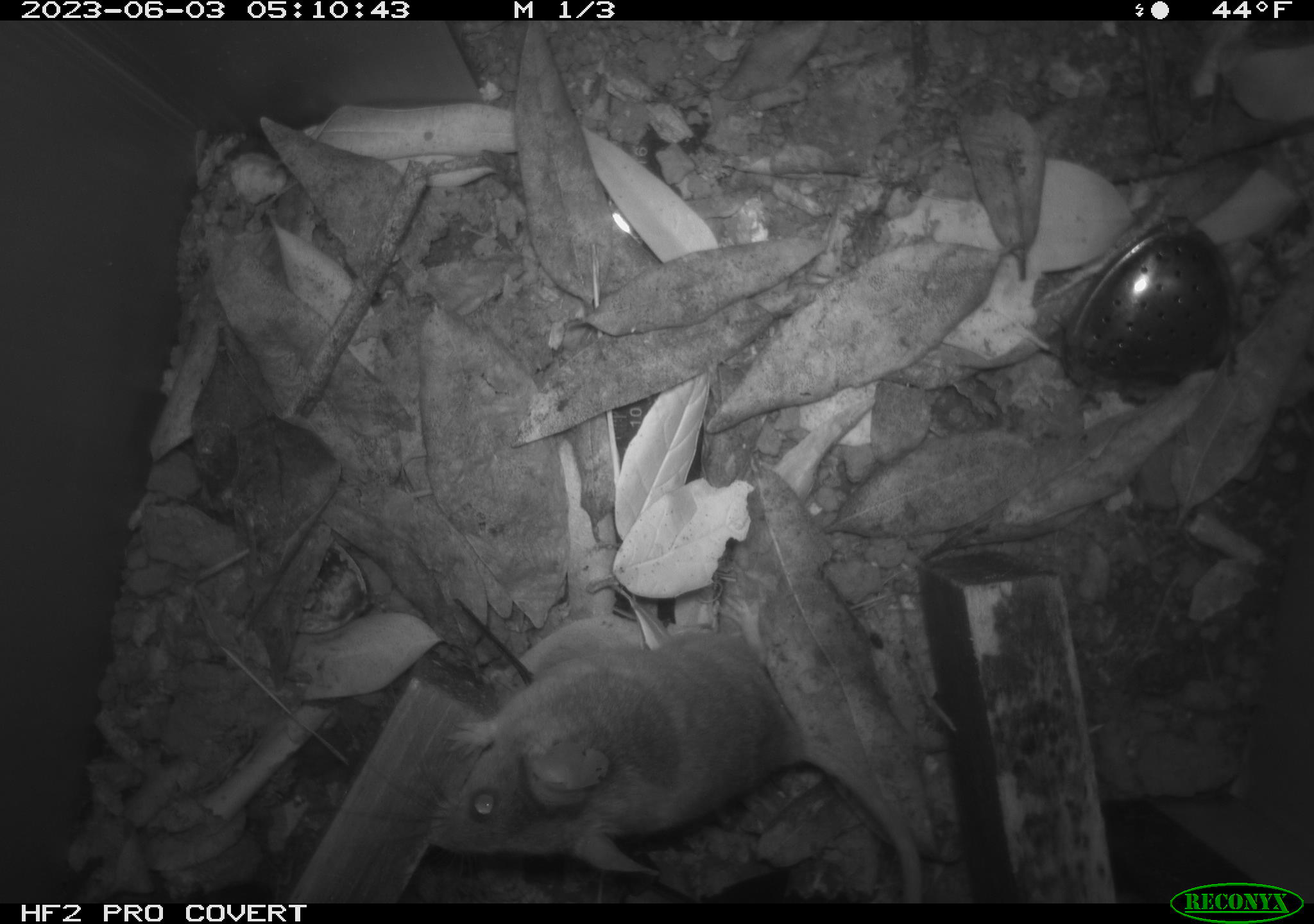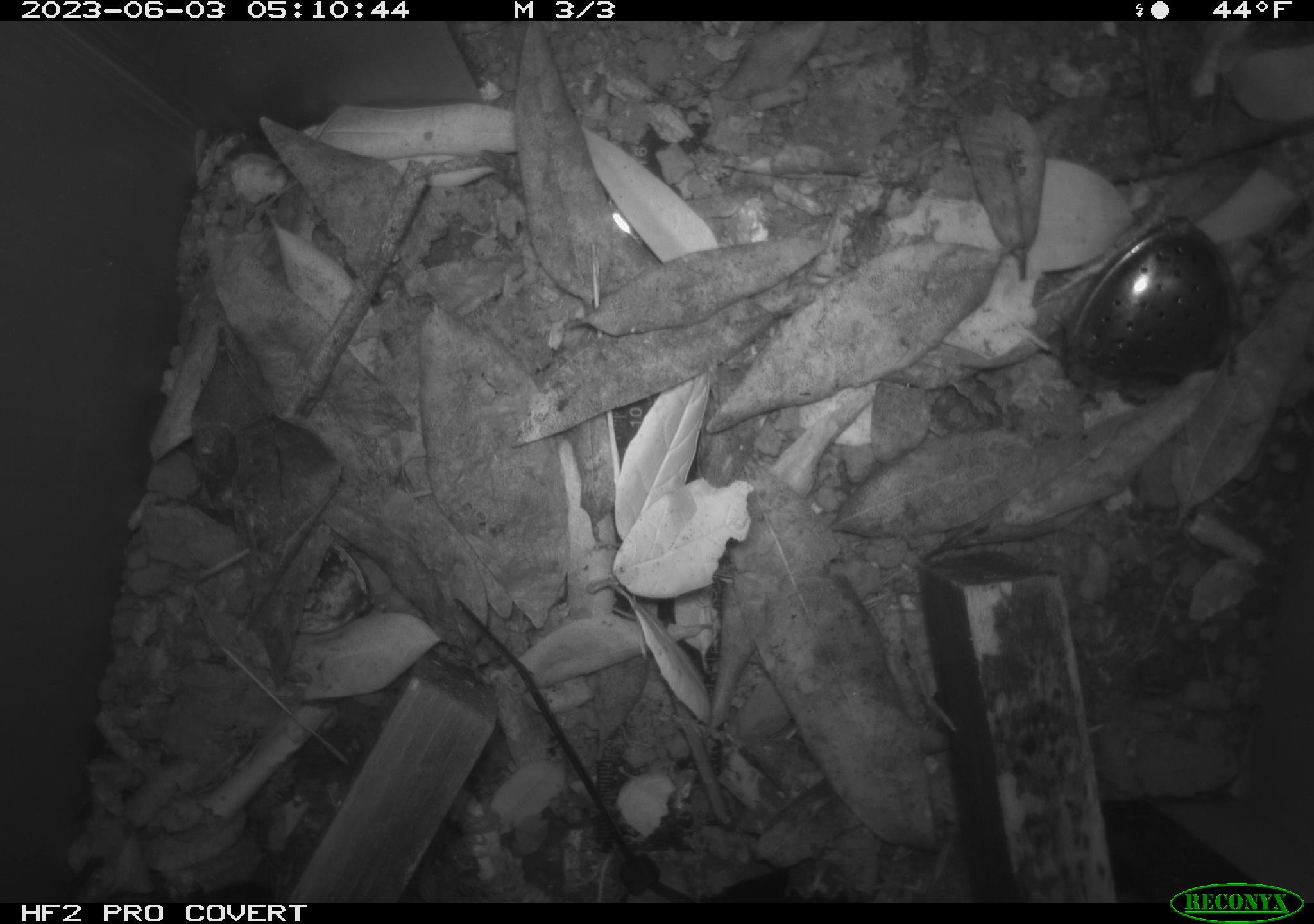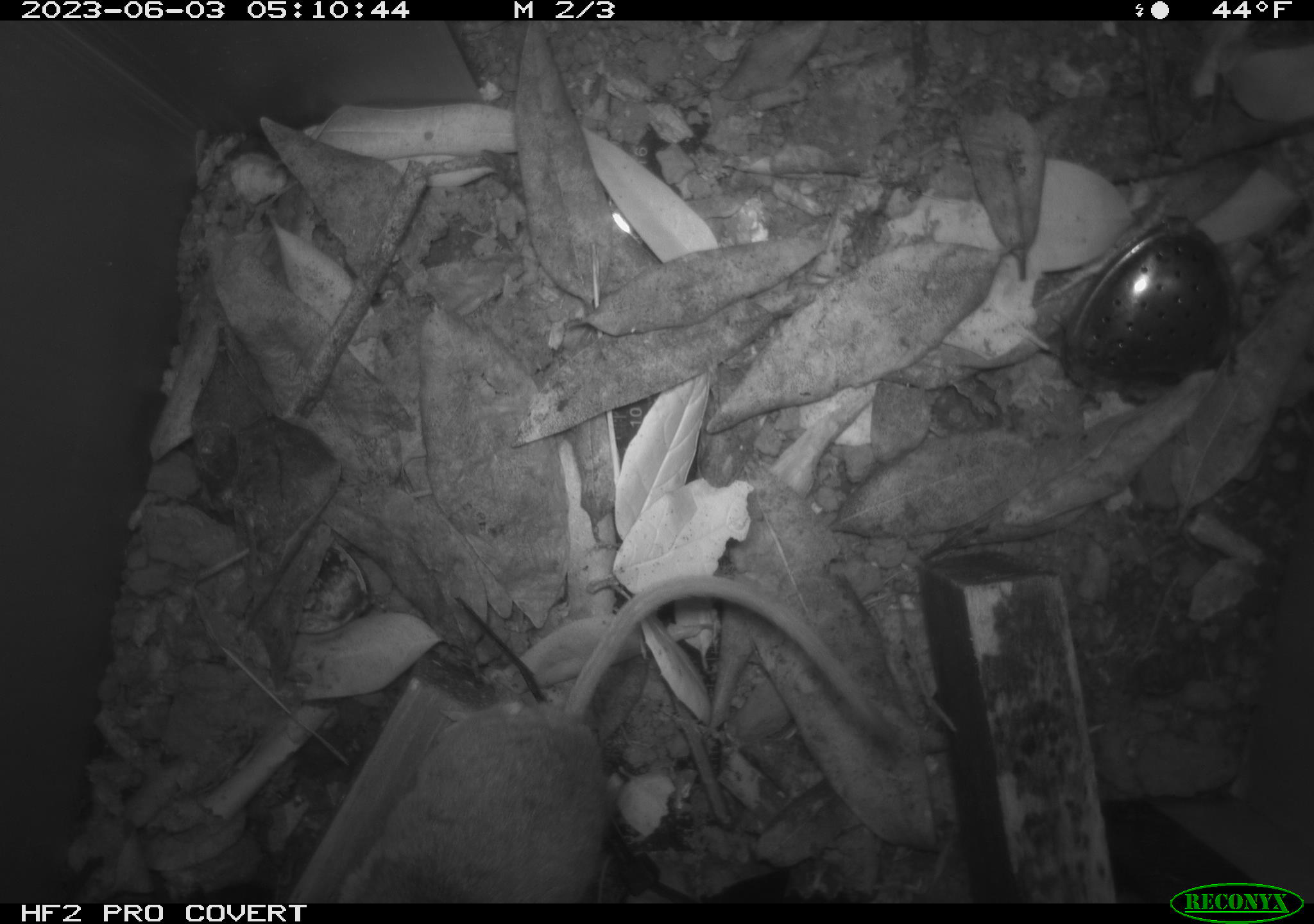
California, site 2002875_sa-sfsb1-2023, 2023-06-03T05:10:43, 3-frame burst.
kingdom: Animalia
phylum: Chordata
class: Mammalia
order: Rodentia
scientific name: Rodentia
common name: mouse species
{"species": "mouse species (Rodentia)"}